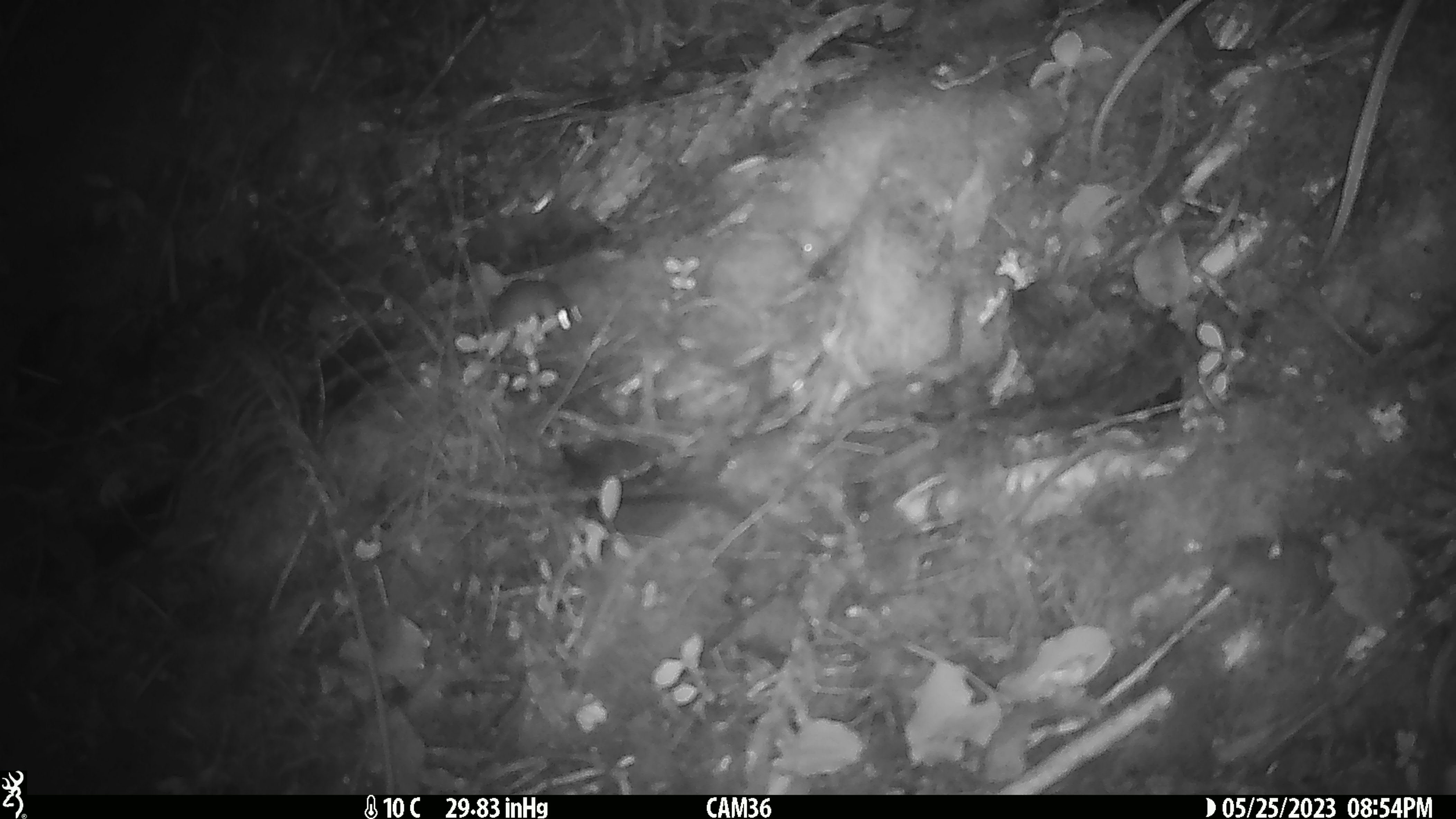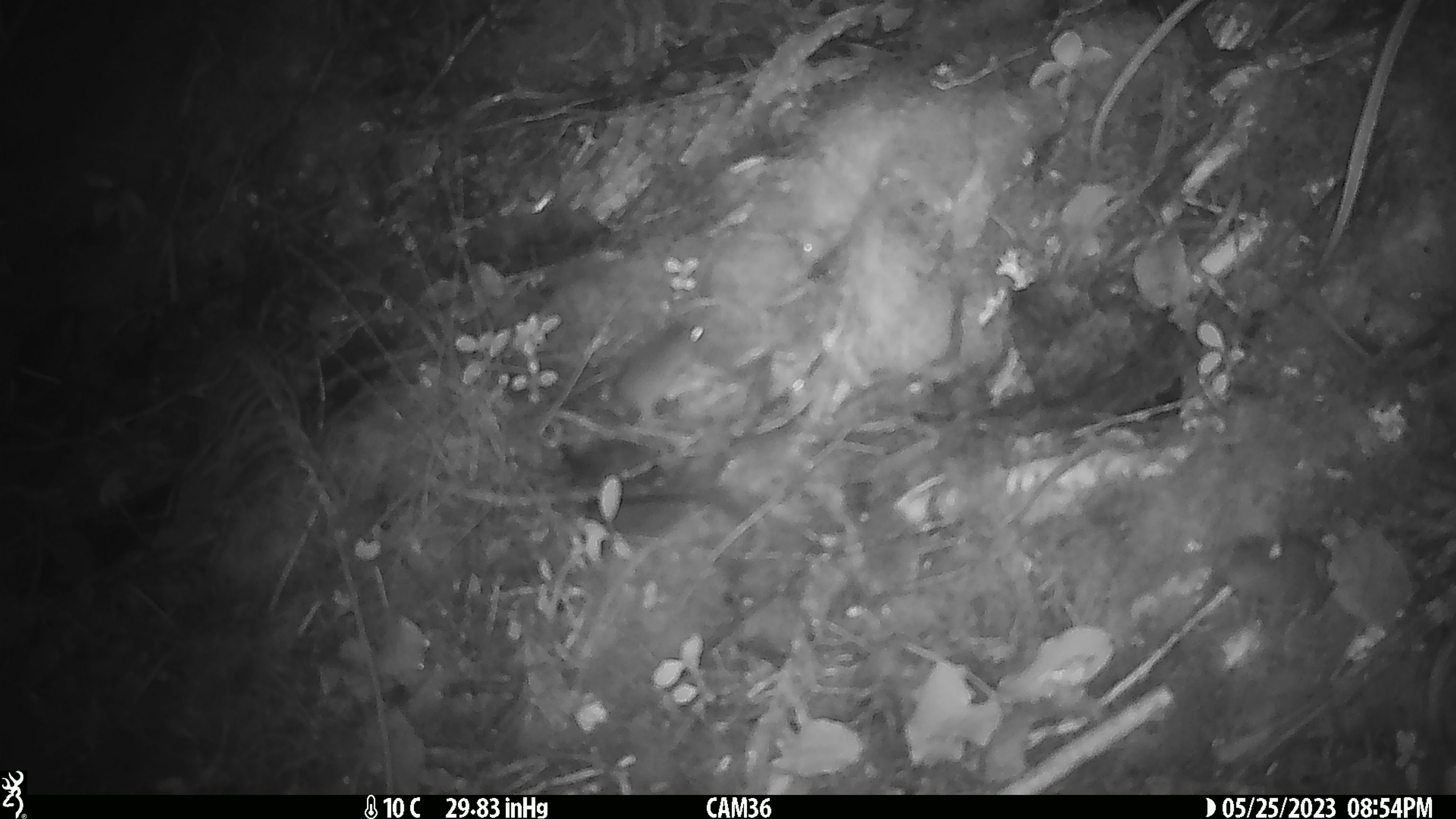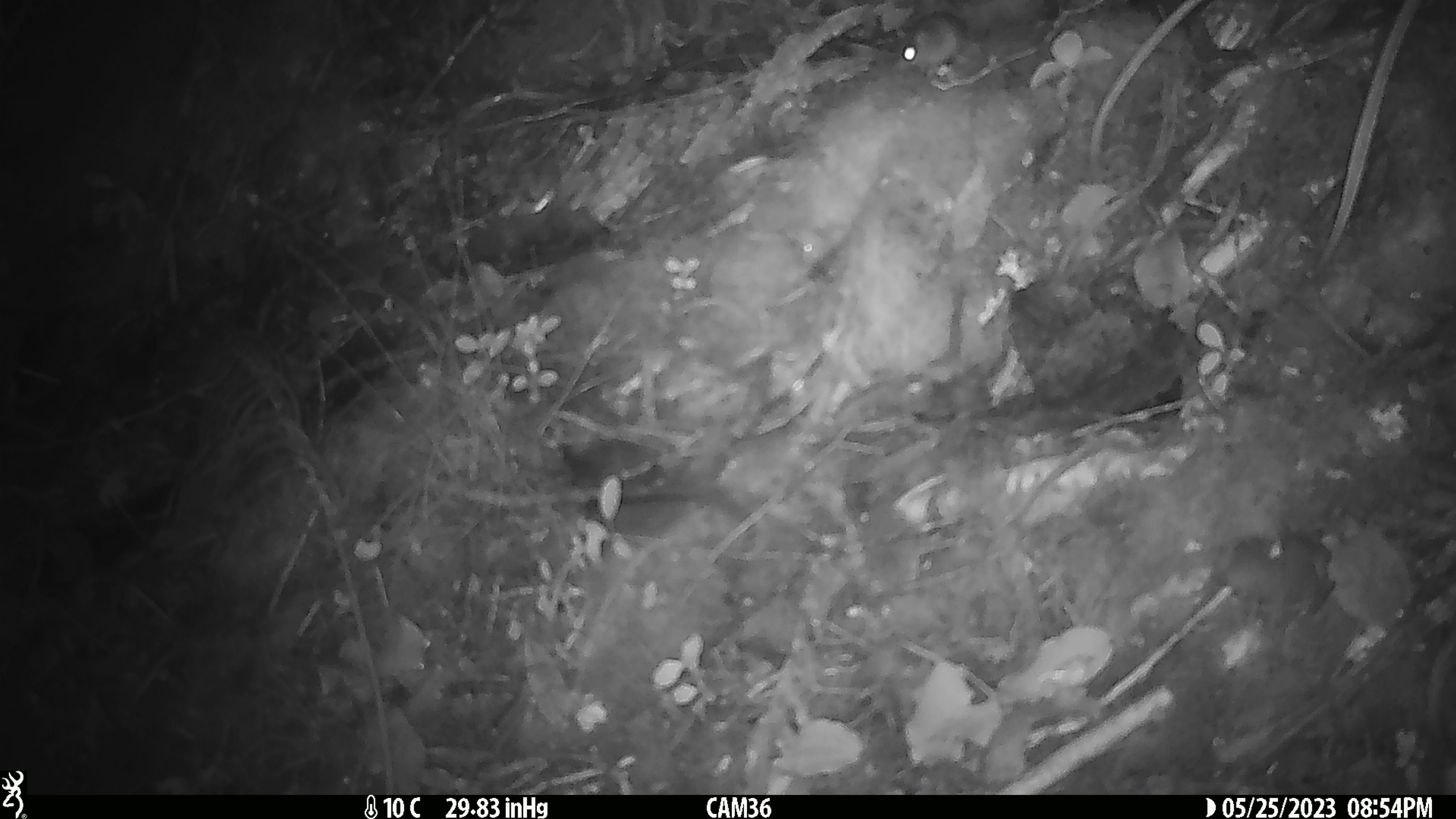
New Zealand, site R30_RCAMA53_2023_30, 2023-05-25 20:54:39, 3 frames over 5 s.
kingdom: Animalia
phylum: Chordata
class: Mammalia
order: Rodentia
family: Muridae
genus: Mus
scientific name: Mus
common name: mouse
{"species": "mouse (Mus)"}